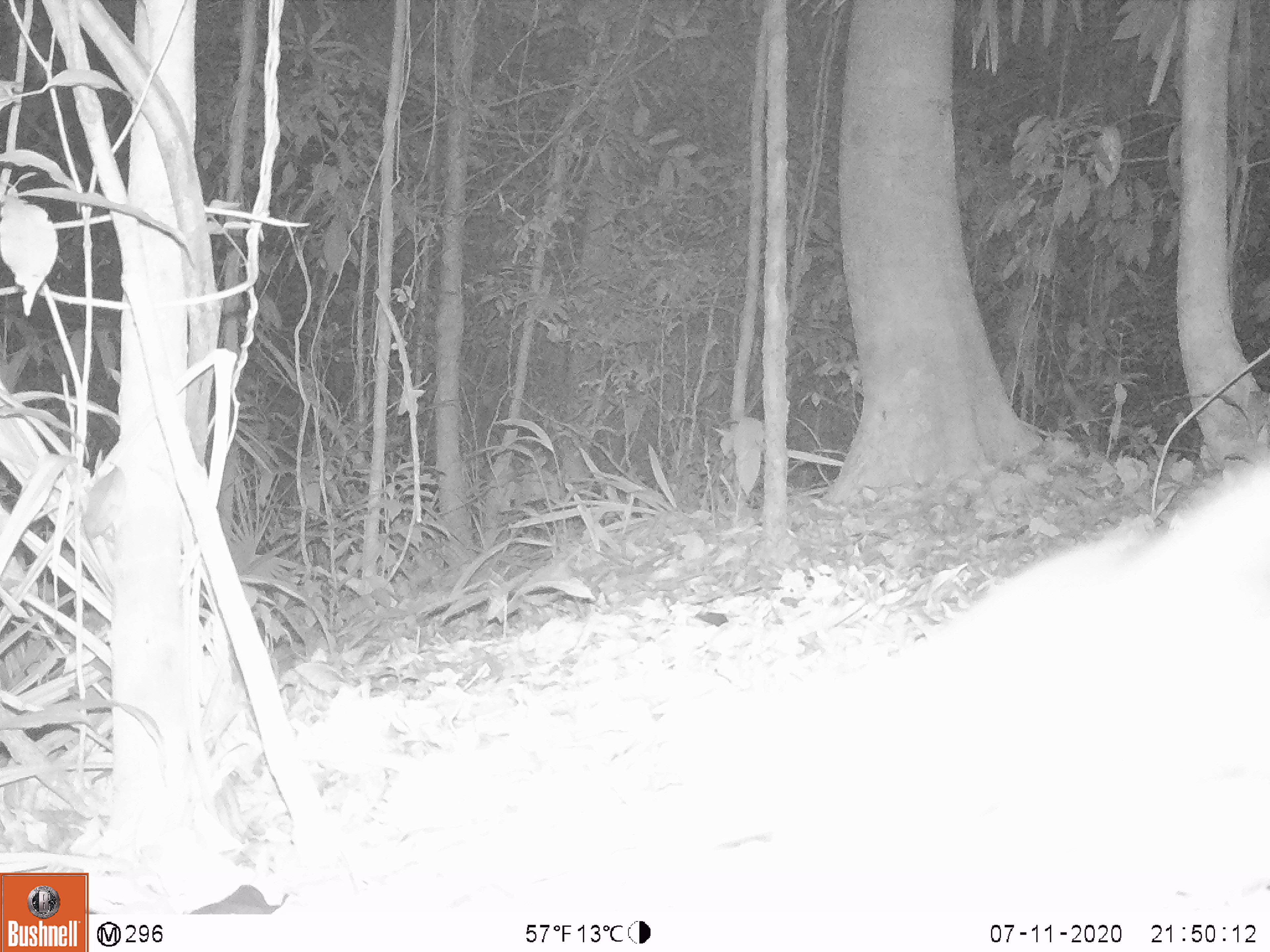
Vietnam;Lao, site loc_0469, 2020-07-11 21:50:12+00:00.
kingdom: Animalia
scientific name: Animalia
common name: animal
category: unidentified animal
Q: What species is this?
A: Unidentified animal (animal) (Animalia).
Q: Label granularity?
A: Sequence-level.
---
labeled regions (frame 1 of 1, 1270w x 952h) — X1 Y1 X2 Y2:
unidentified animal: 877 453 1270 696